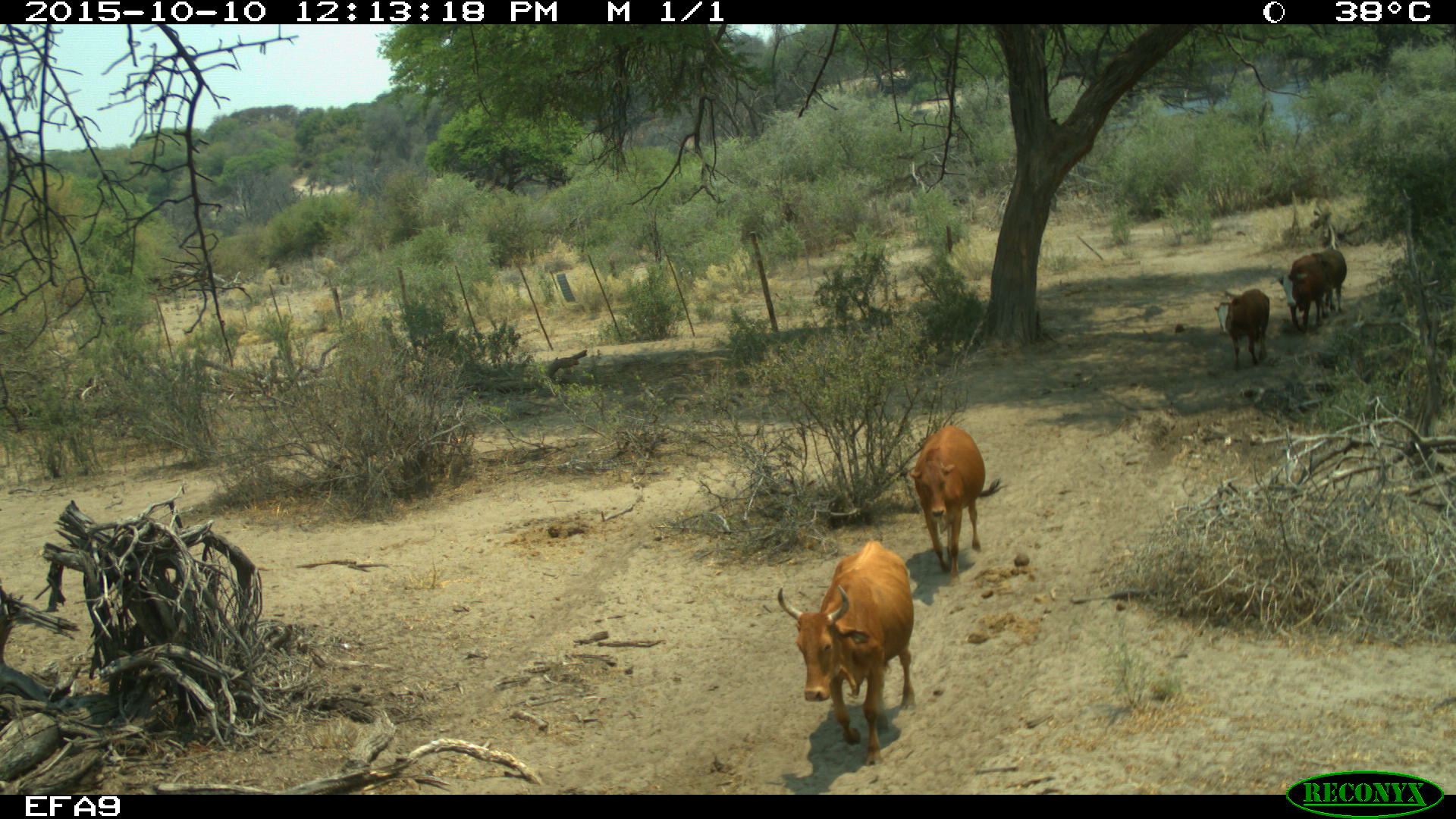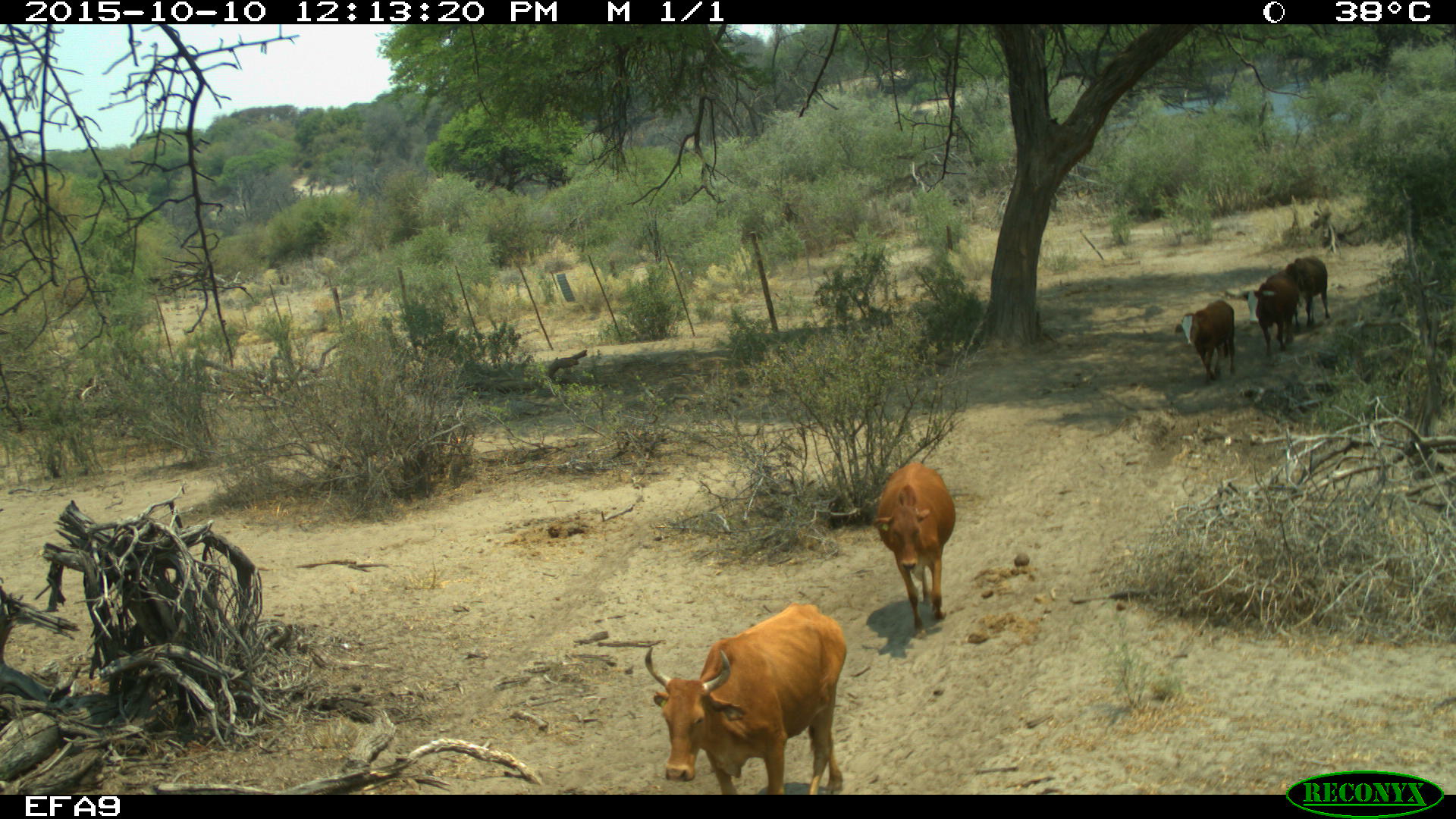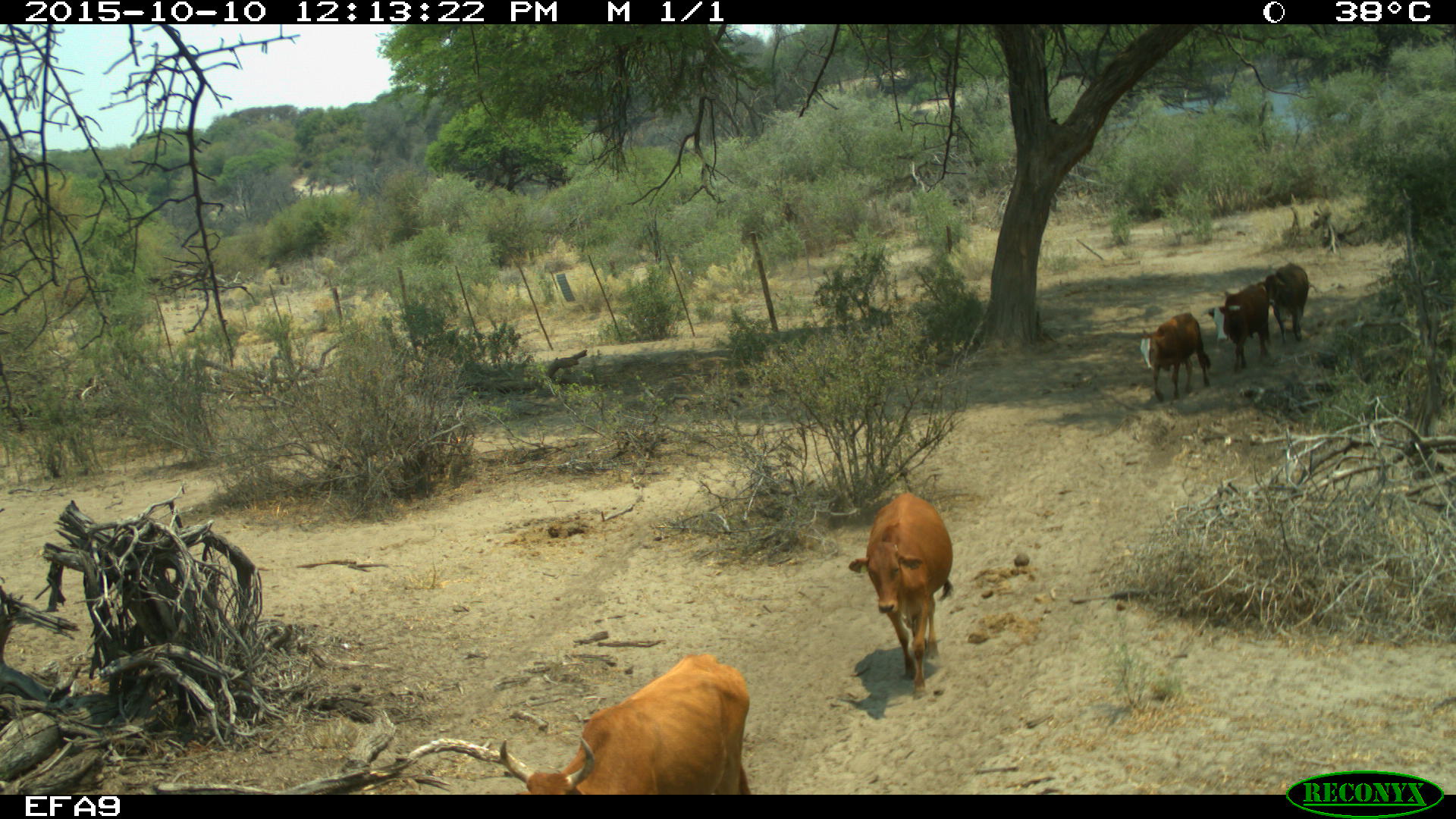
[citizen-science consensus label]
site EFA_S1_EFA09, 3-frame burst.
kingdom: Animalia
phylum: Chordata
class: Mammalia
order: Artiodactyla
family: Bovidae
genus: Bos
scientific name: Bos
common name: cattle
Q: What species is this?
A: Cattle (Bos).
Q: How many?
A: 5.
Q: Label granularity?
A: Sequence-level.